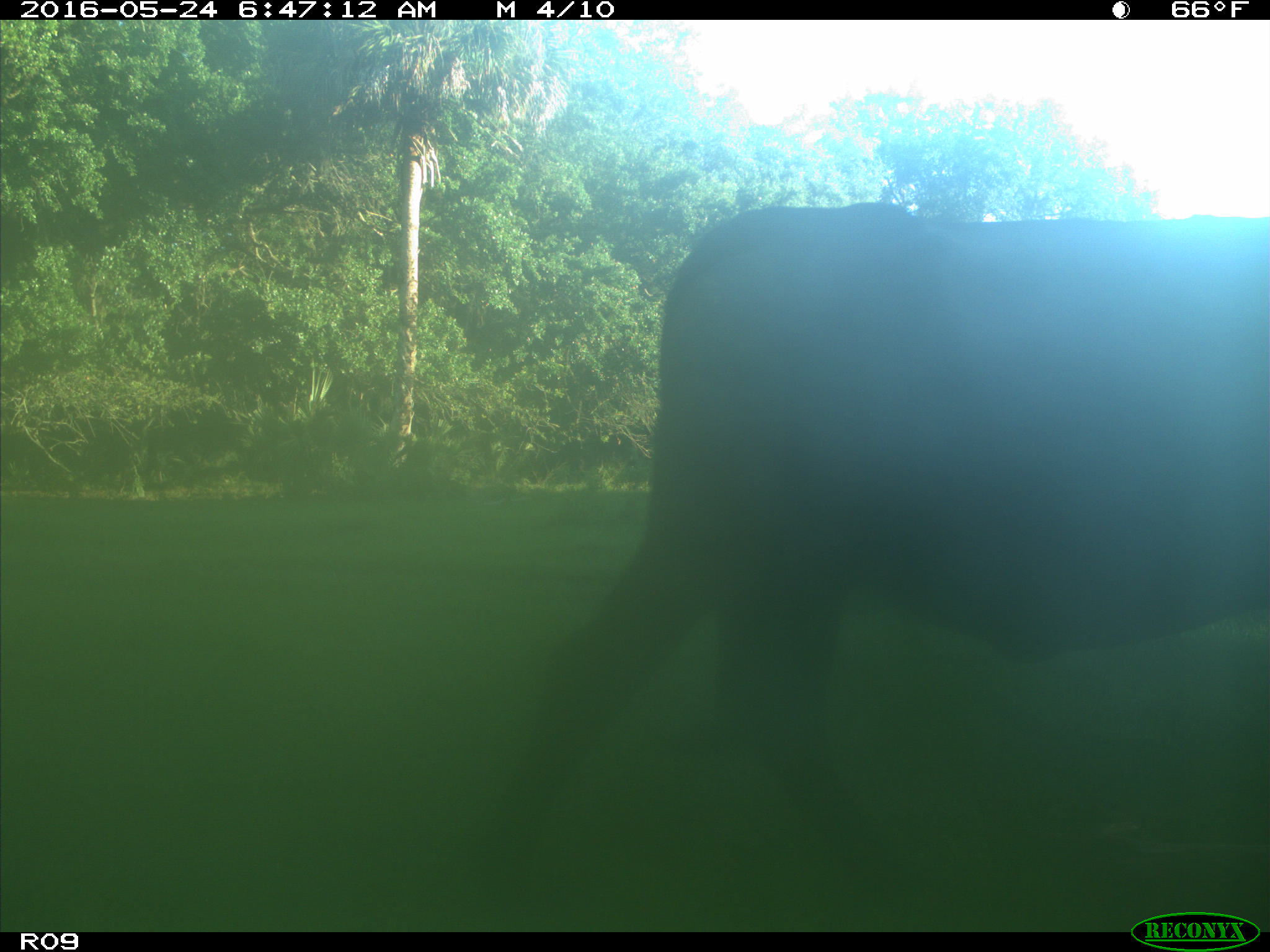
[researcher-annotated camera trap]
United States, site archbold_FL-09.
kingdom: Animalia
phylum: Chordata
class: Mammalia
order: Artiodactyla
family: Bovidae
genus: Bos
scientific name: Bos taurus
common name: domestic cow